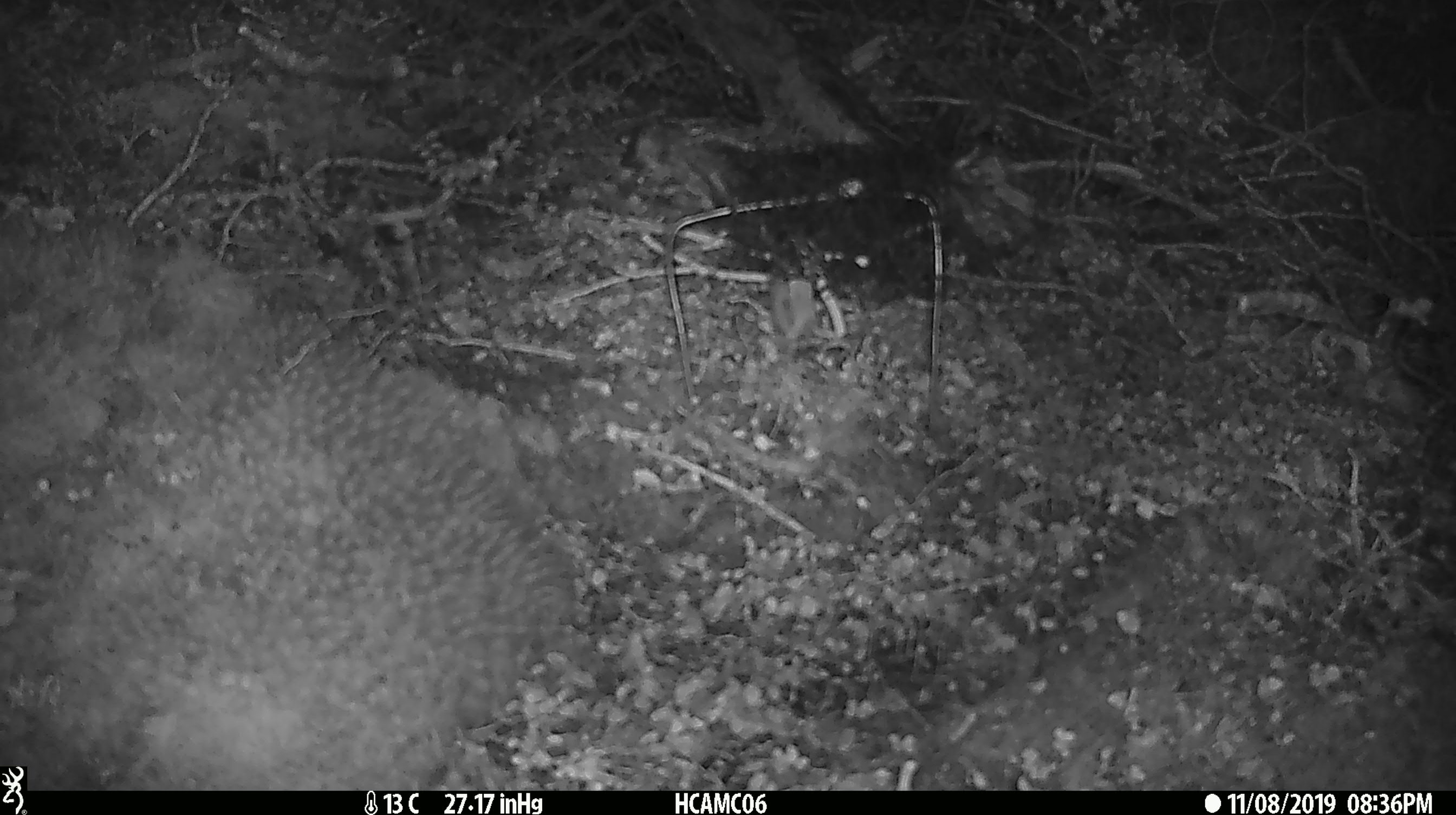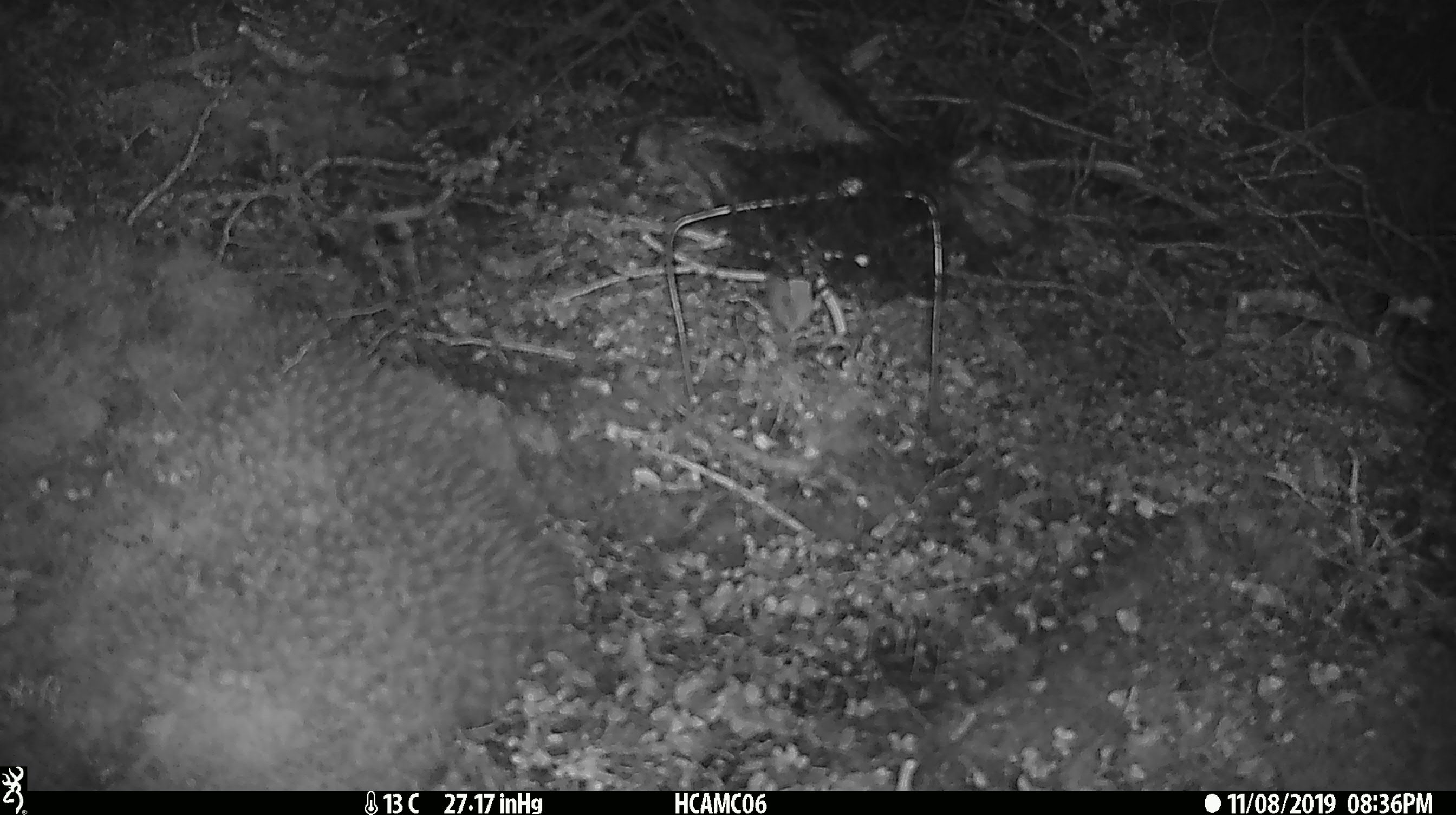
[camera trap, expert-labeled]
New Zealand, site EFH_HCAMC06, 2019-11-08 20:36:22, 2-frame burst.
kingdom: Animalia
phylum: Chordata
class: Mammalia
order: Rodentia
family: Muridae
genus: Mus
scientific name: Mus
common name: mouse